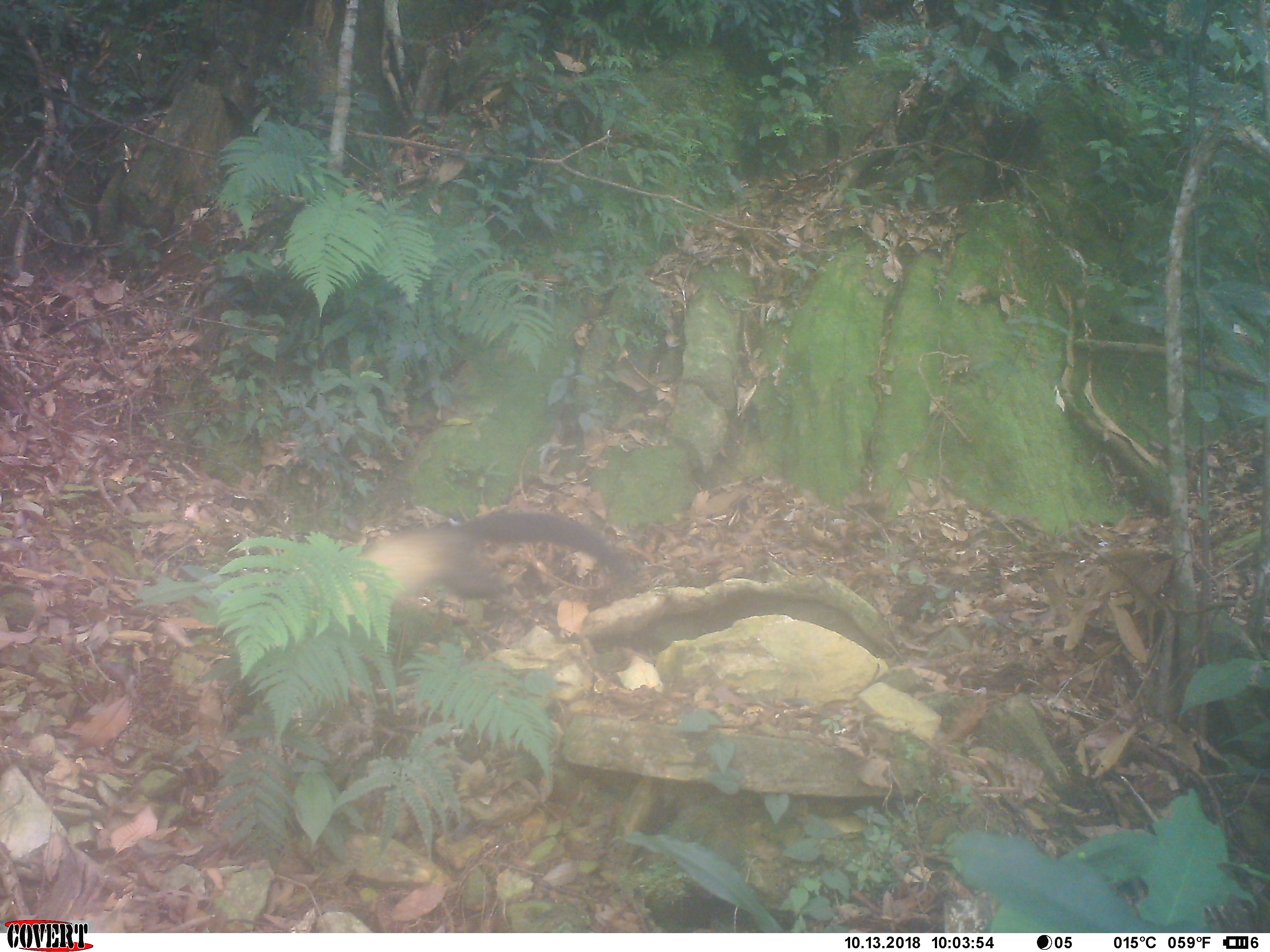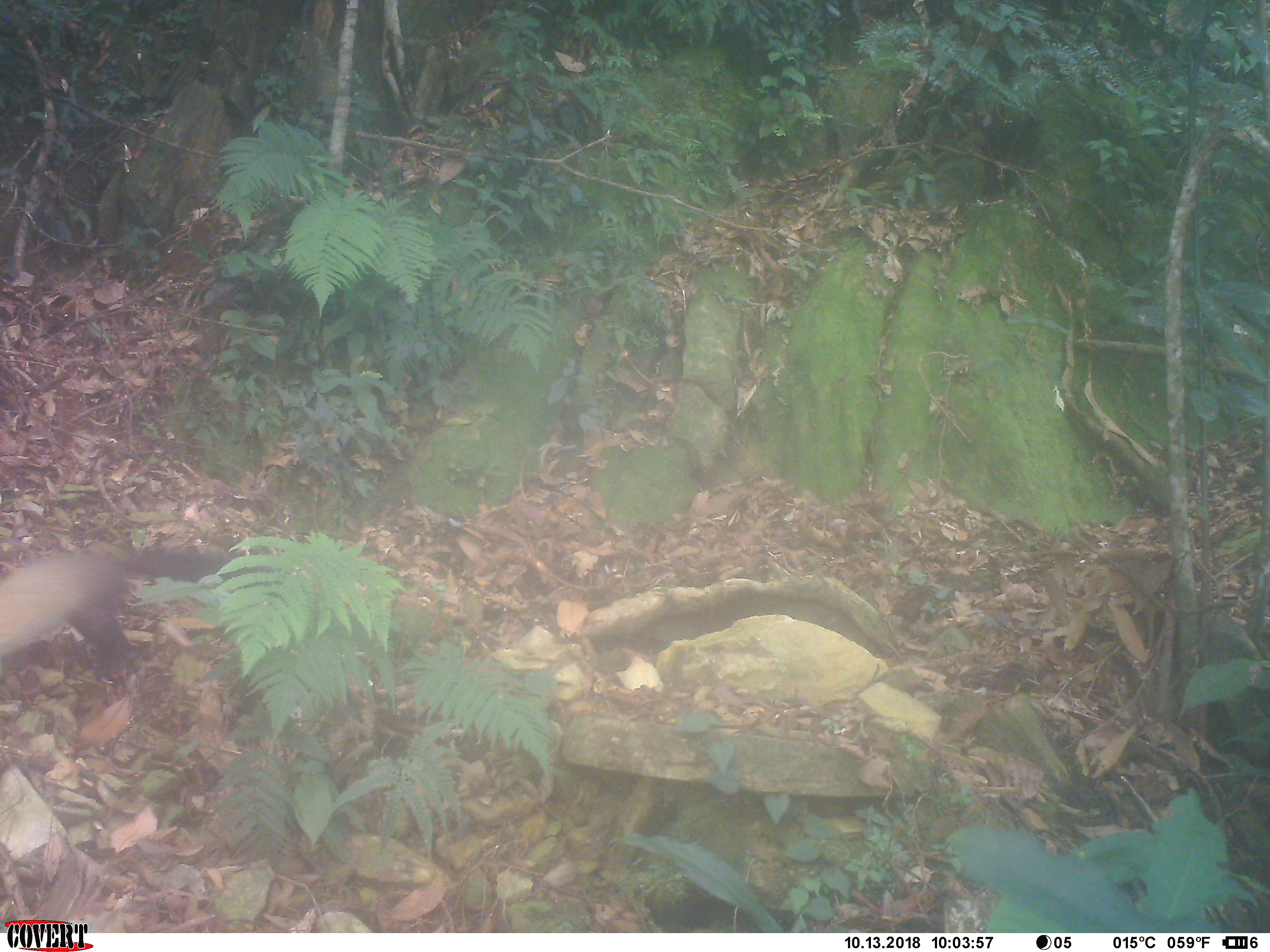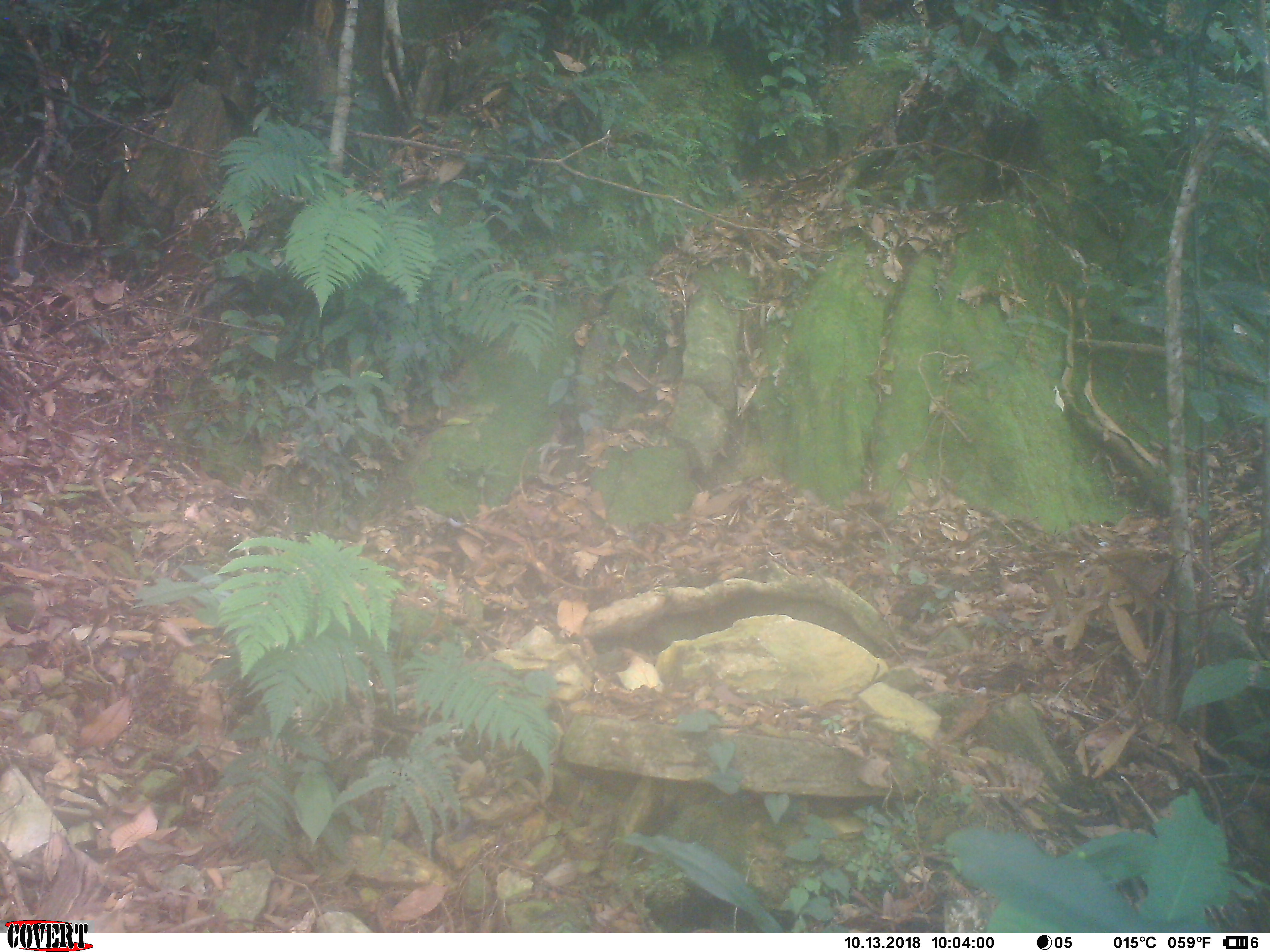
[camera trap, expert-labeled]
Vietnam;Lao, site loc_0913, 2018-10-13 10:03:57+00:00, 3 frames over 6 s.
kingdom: Animalia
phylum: Chordata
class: Mammalia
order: Carnivora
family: Mustelidae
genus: Martes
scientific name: Martes flavigula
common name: yellow-throated marten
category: yellow throated marten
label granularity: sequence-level